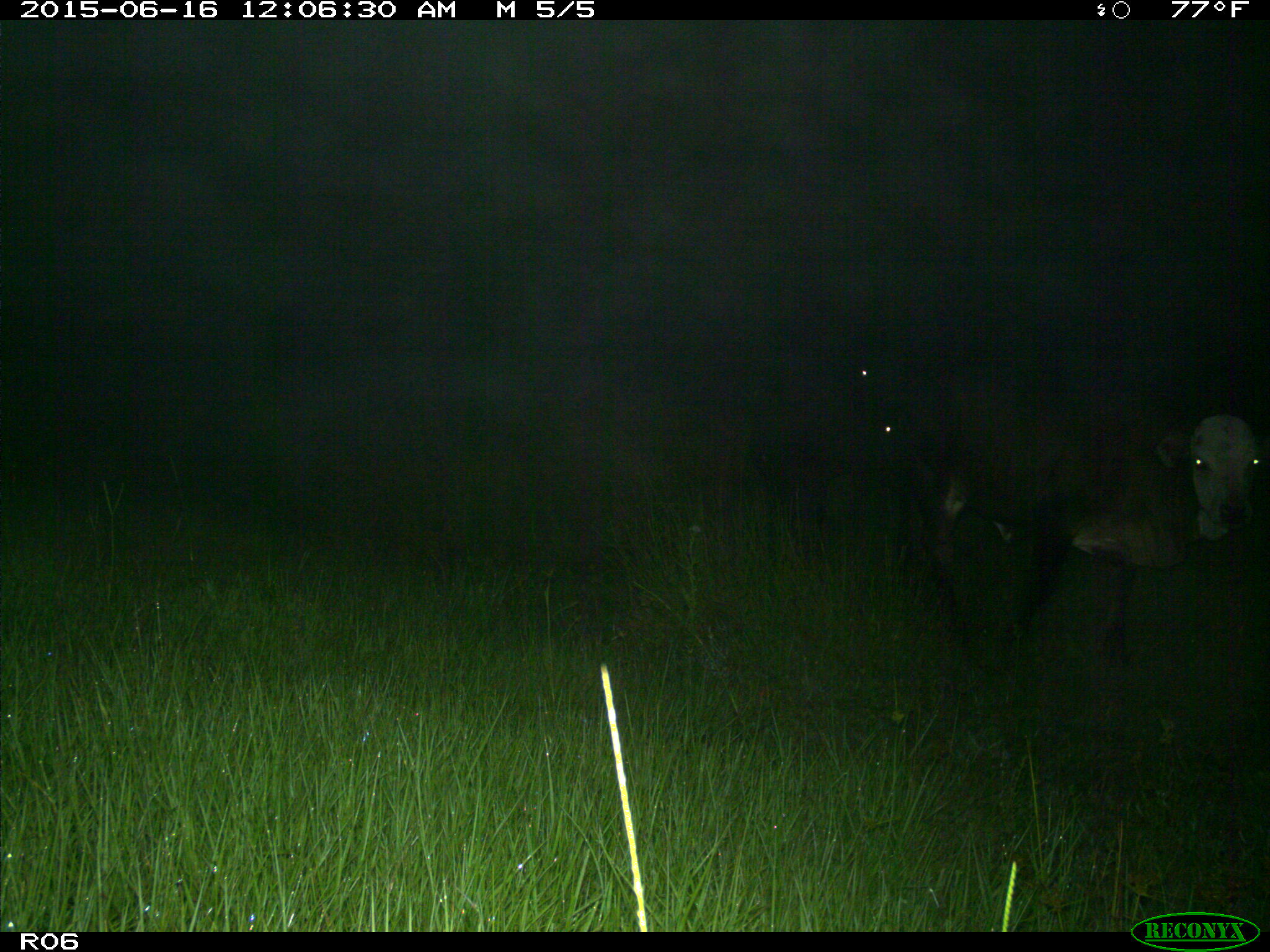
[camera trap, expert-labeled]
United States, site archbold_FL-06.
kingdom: Animalia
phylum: Chordata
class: Mammalia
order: Artiodactyla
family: Bovidae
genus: Bos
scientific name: Bos taurus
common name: domestic cow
Bos taurus (domestic cow).